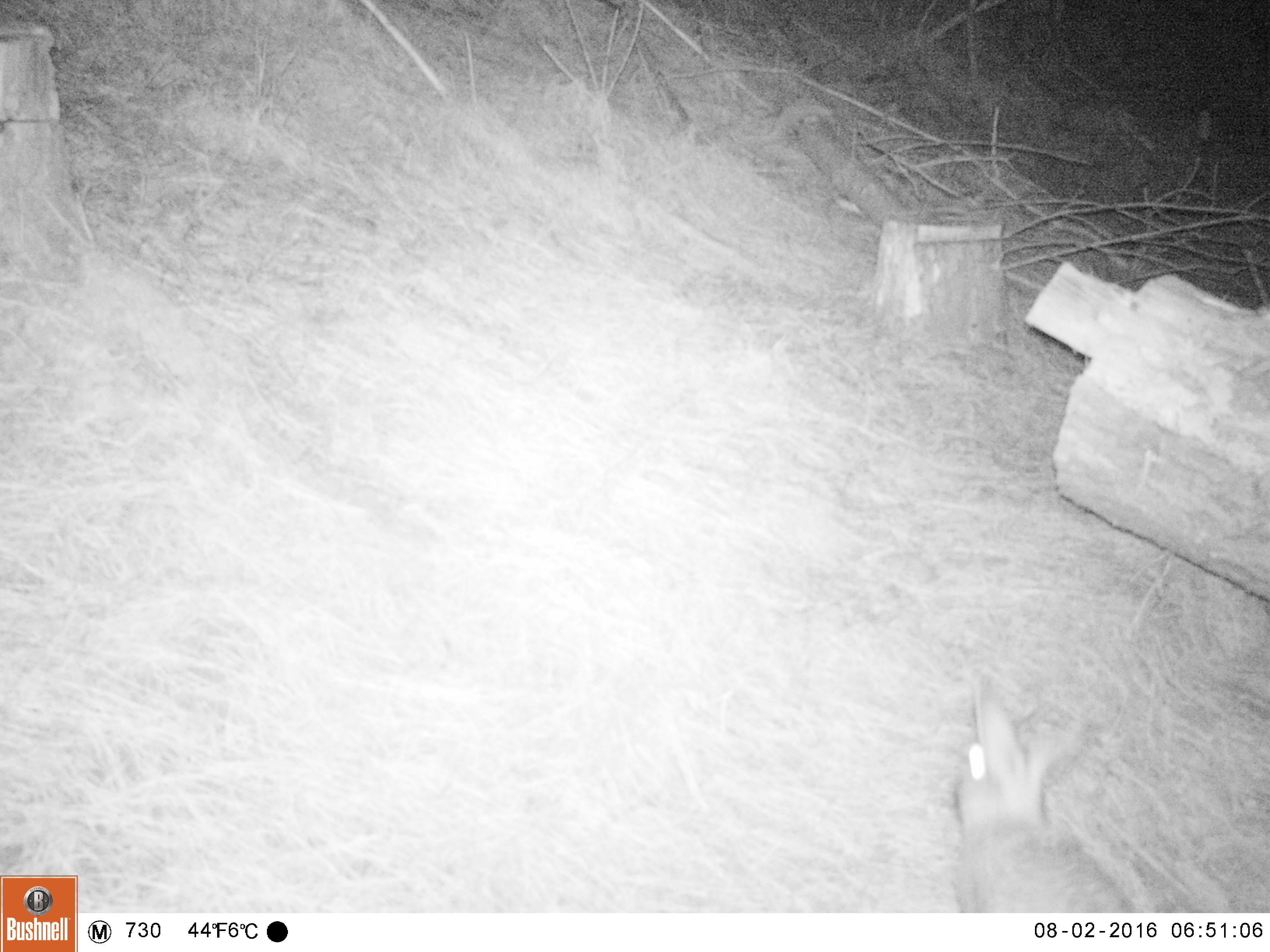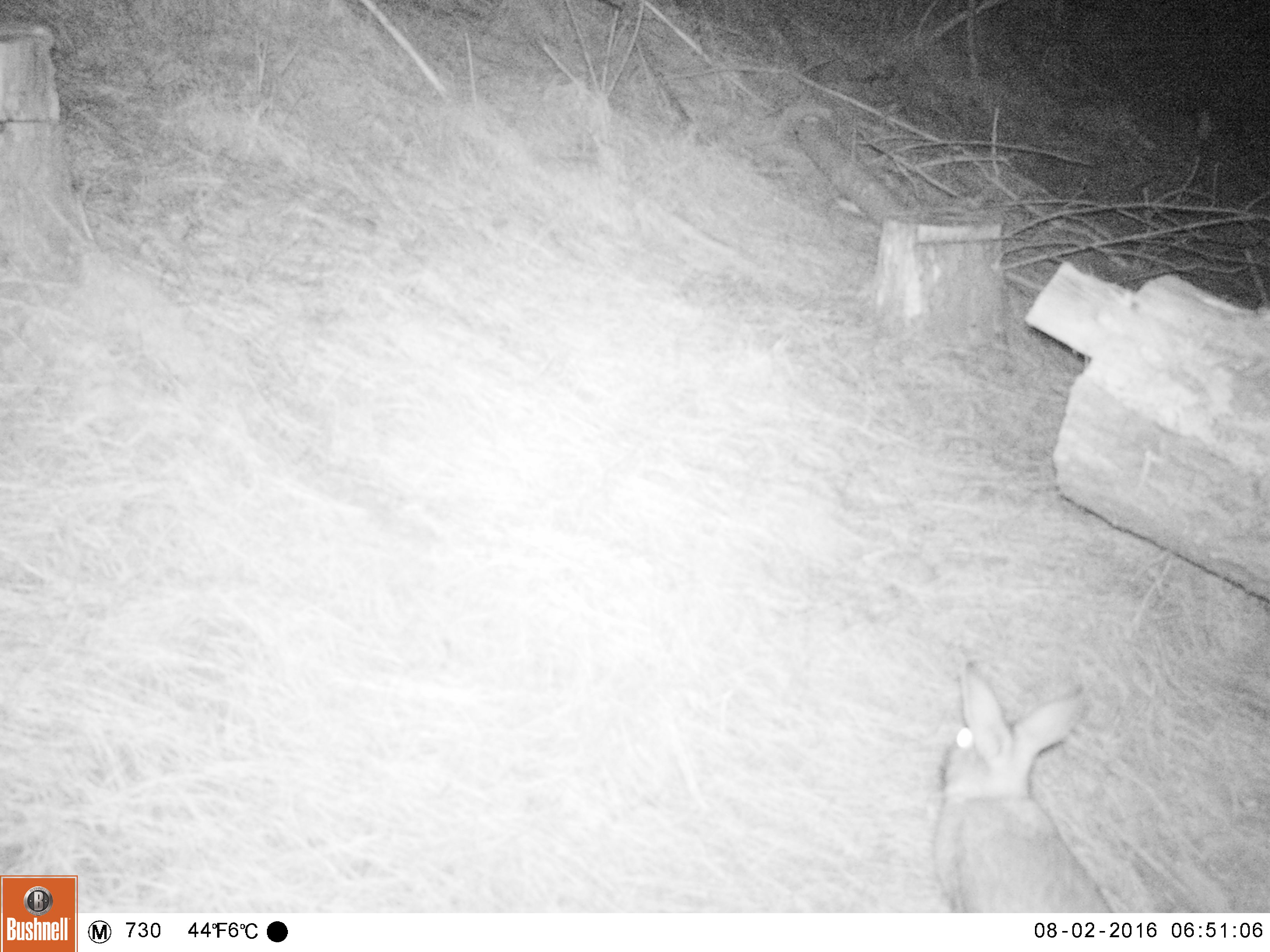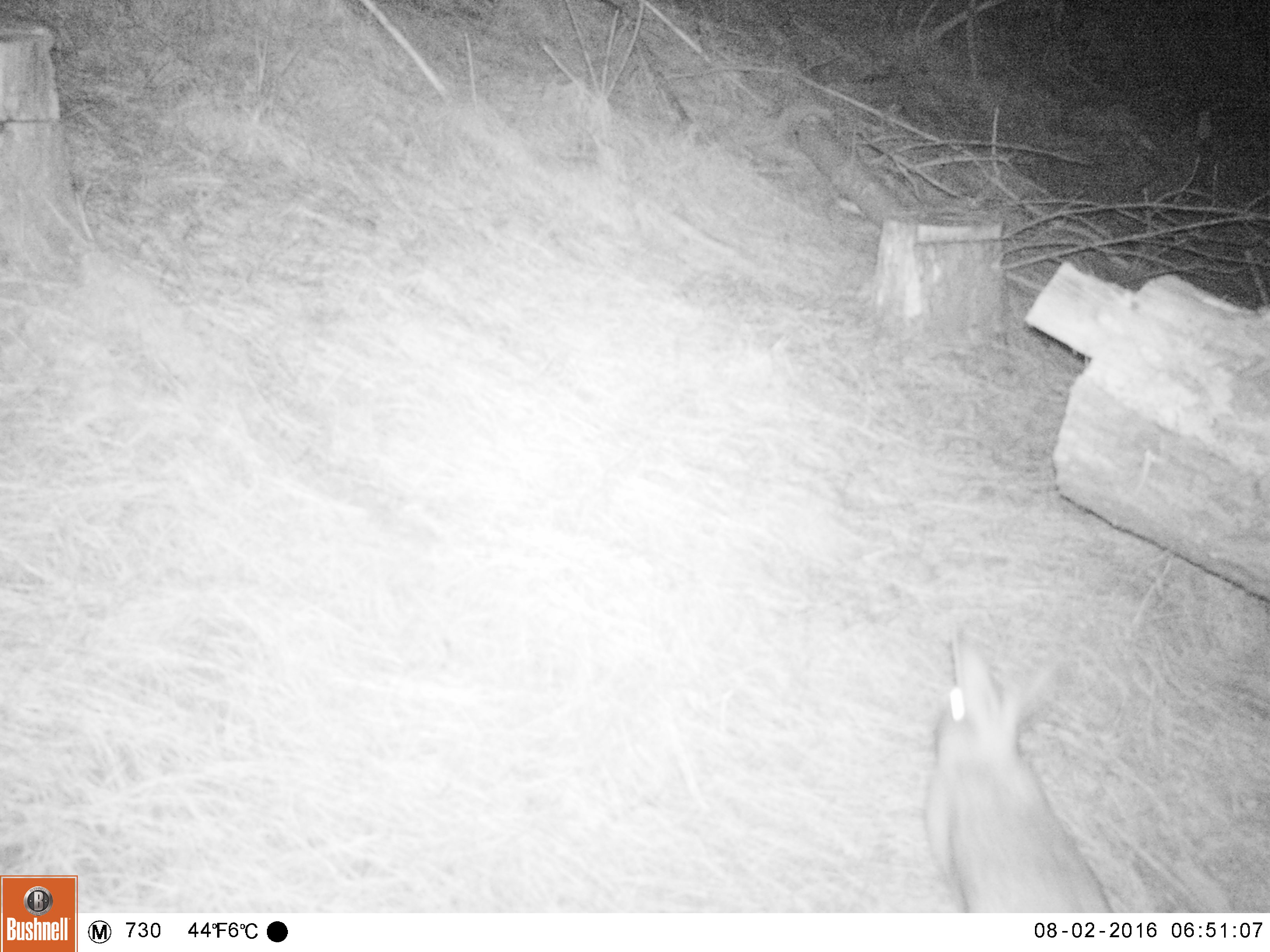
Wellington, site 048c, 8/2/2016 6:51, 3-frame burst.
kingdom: Animalia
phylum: Chordata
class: Mammalia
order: Lagomorpha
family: Leporidae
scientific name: Leporidae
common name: rabbit